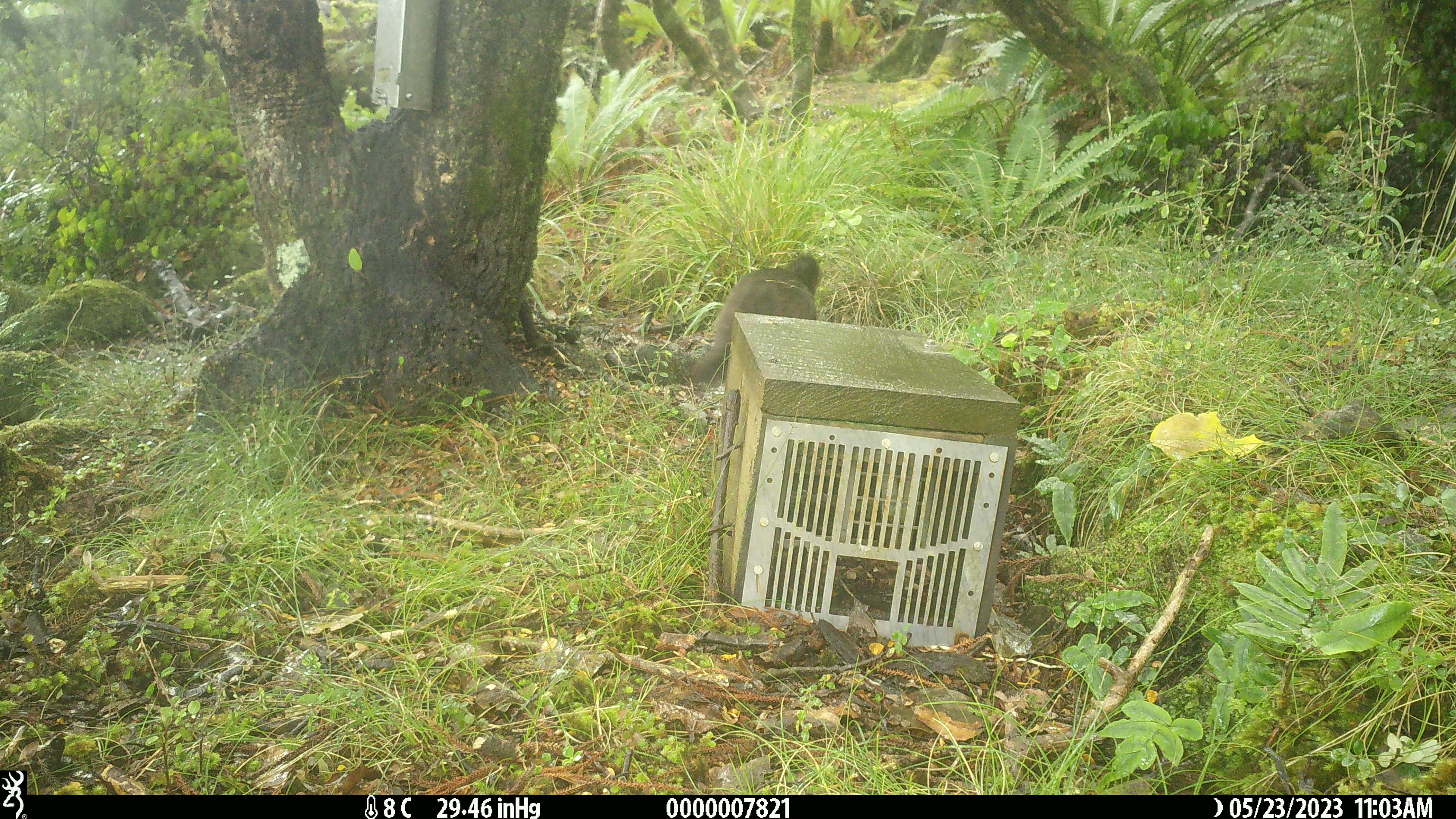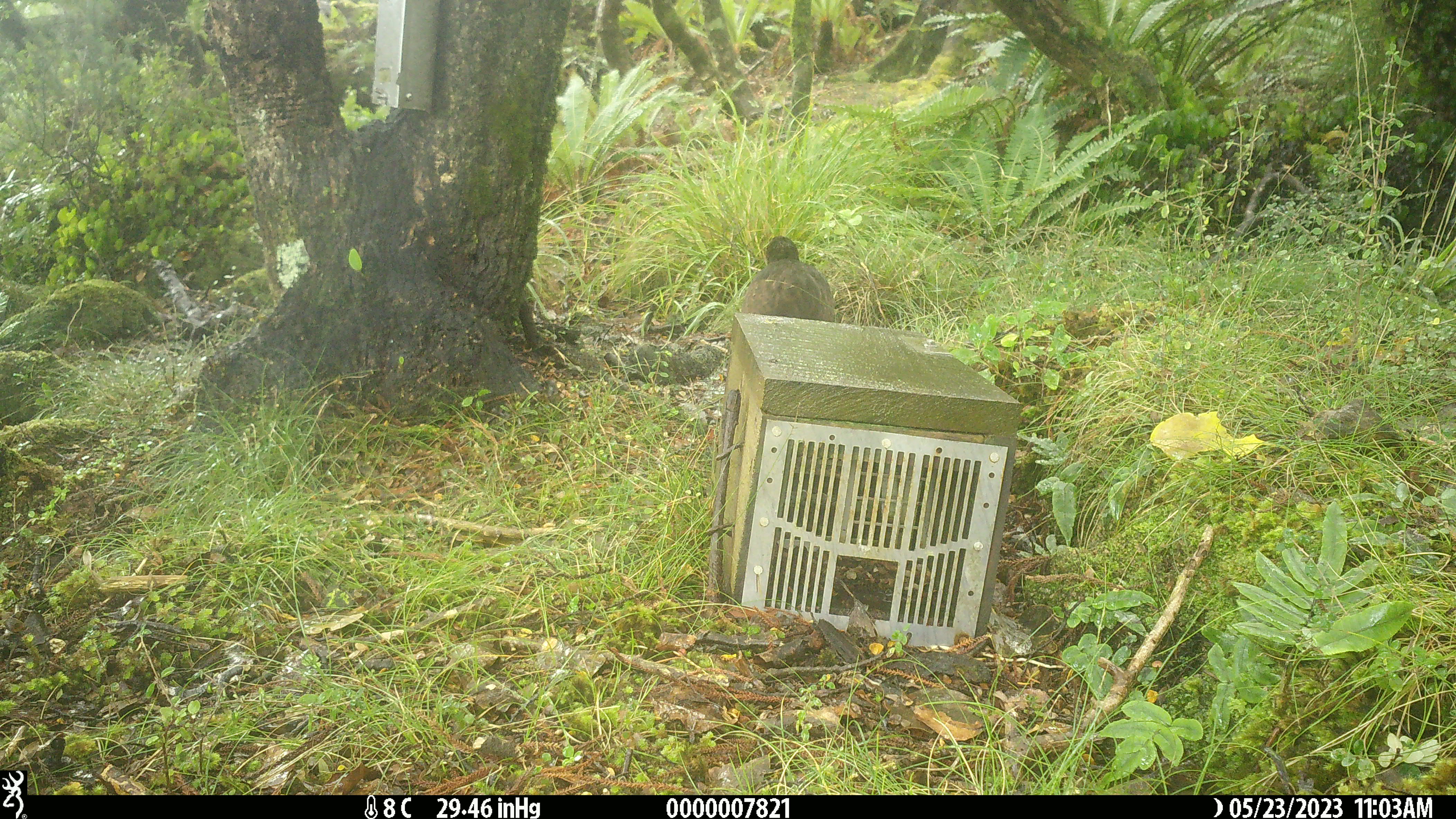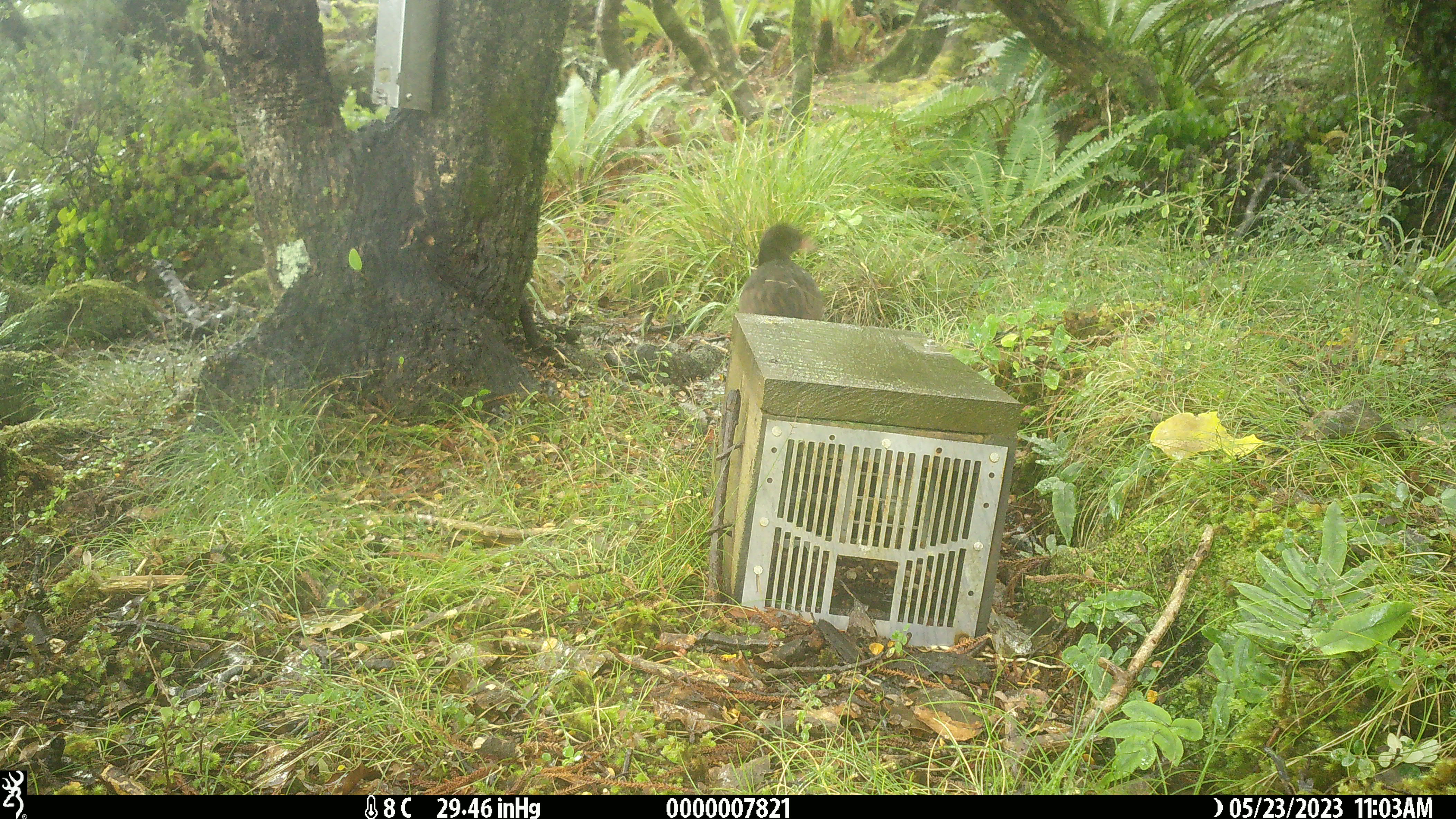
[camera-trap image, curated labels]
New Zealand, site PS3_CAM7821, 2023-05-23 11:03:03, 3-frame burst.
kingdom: Animalia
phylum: Chordata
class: Aves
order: Gruiformes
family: Rallidae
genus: Gallirallus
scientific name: Gallirallus australis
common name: weka